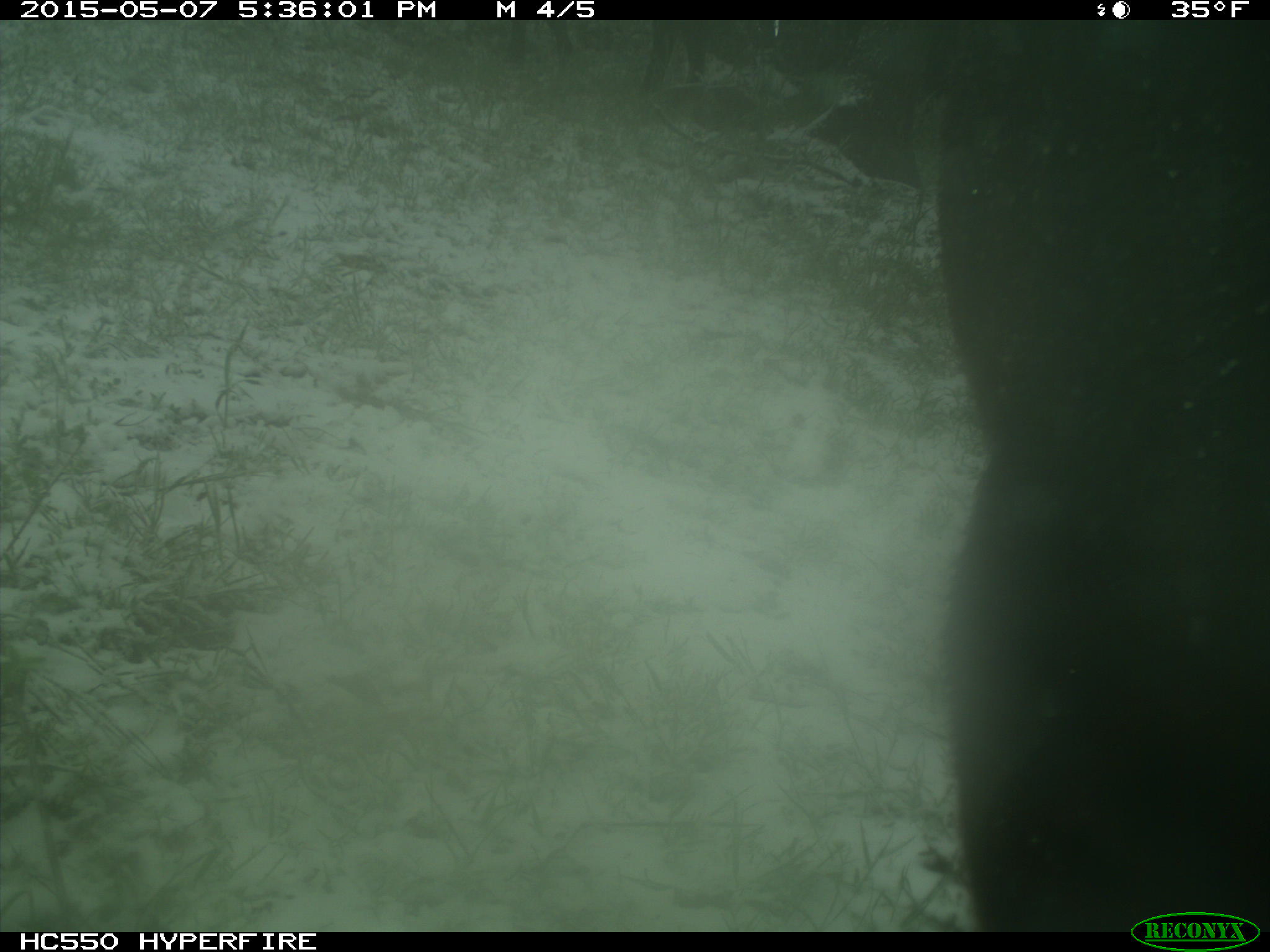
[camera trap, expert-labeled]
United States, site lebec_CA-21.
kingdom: Animalia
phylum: Chordata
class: Mammalia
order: Artiodactyla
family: Bovidae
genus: Bos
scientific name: Bos taurus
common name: domestic cow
Bos taurus (domestic cow).